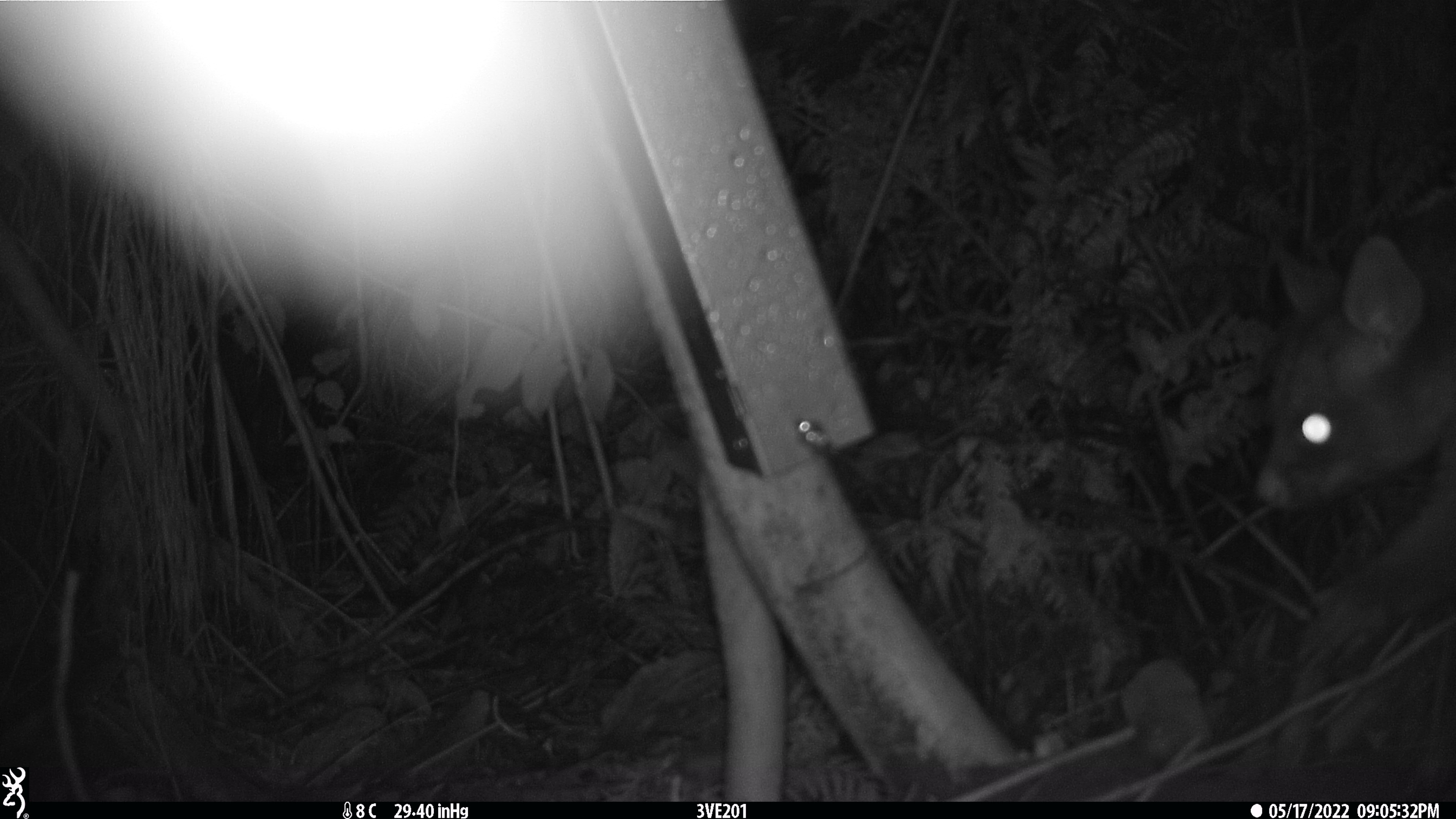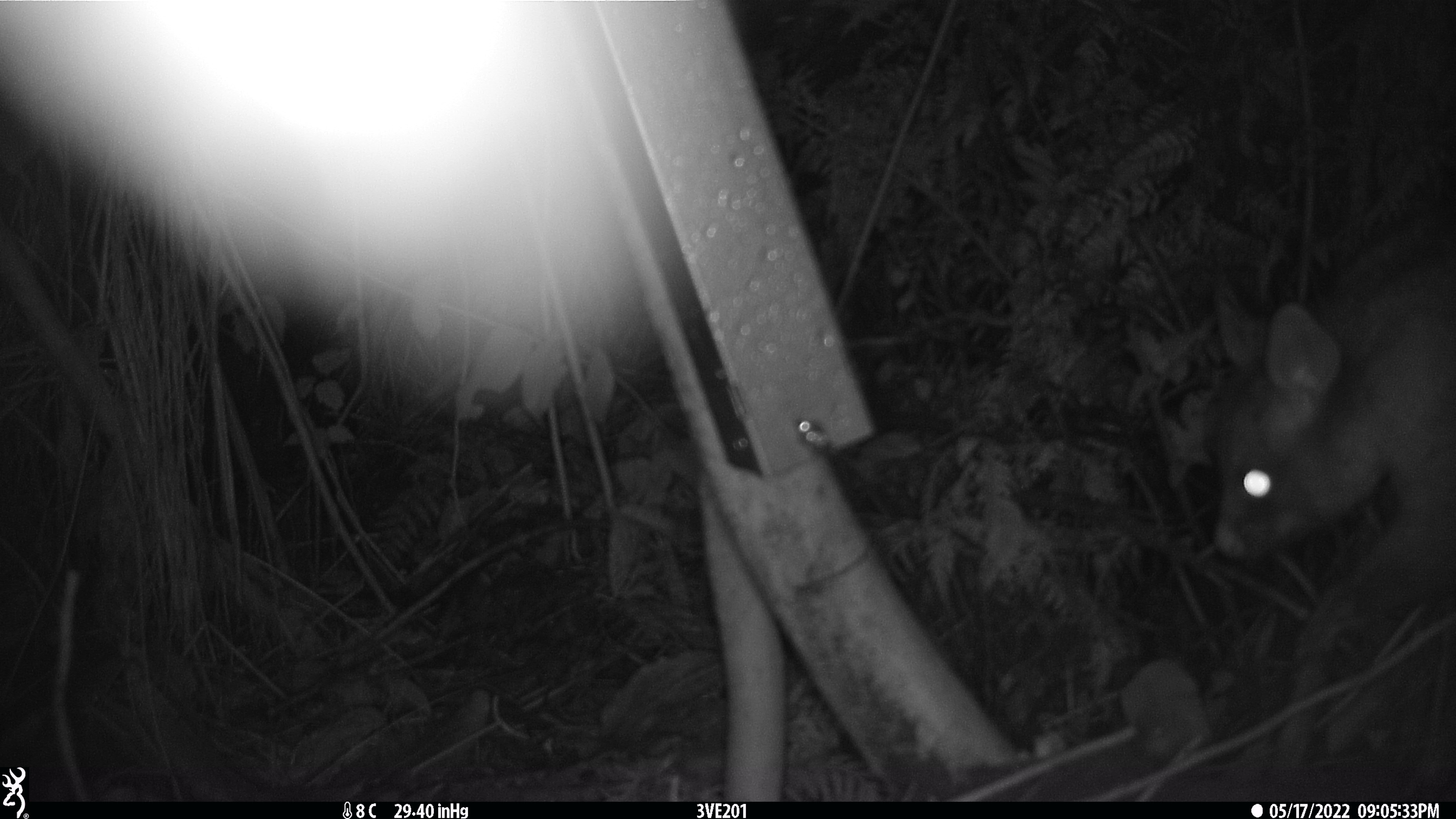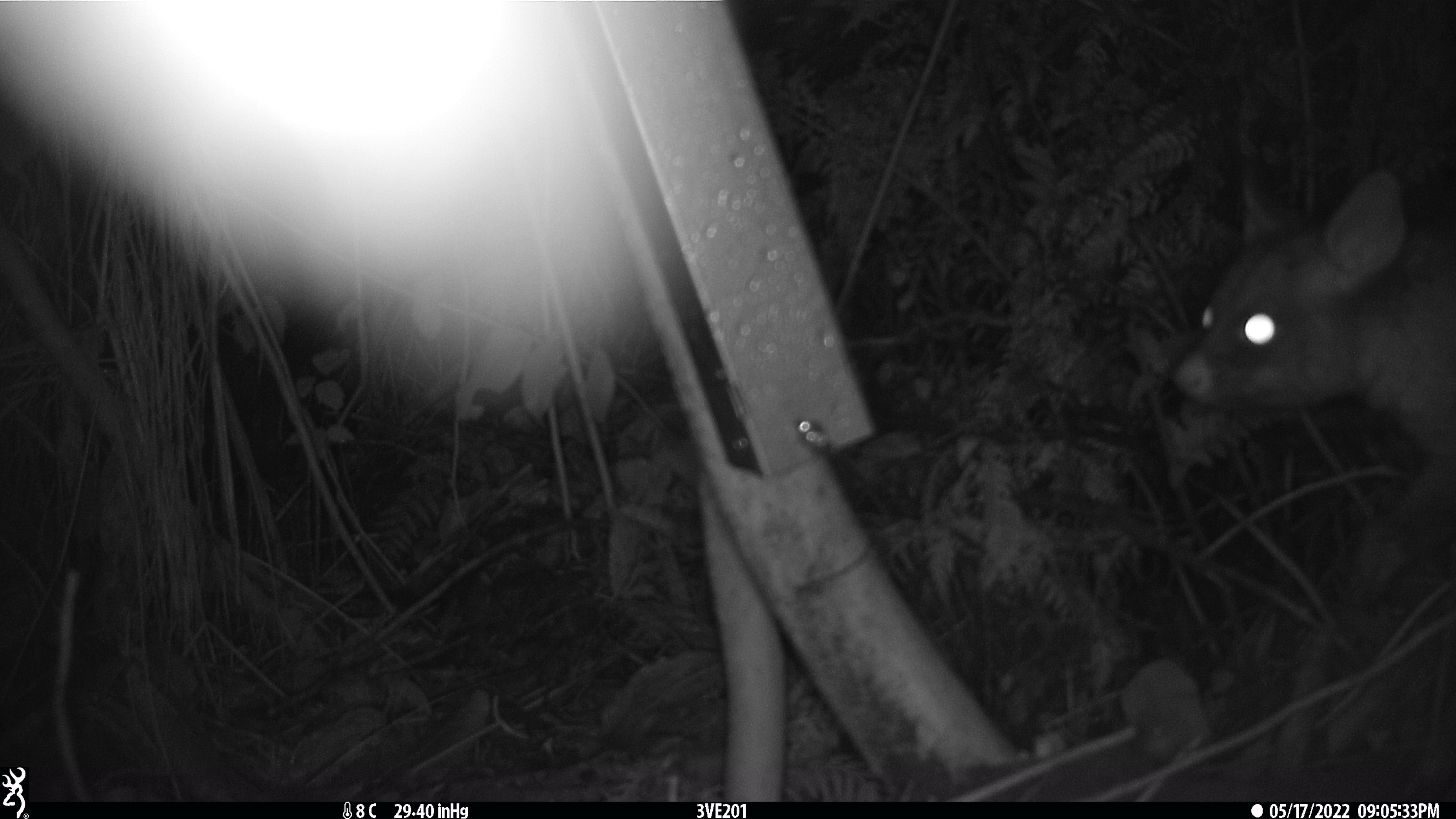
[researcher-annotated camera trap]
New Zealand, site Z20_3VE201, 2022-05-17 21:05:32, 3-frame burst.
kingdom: Animalia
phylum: Chordata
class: Mammalia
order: Diprotodontia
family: Phalangeridae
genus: Trichosurus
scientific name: Trichosurus vulpecula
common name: common brushtail possum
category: possum